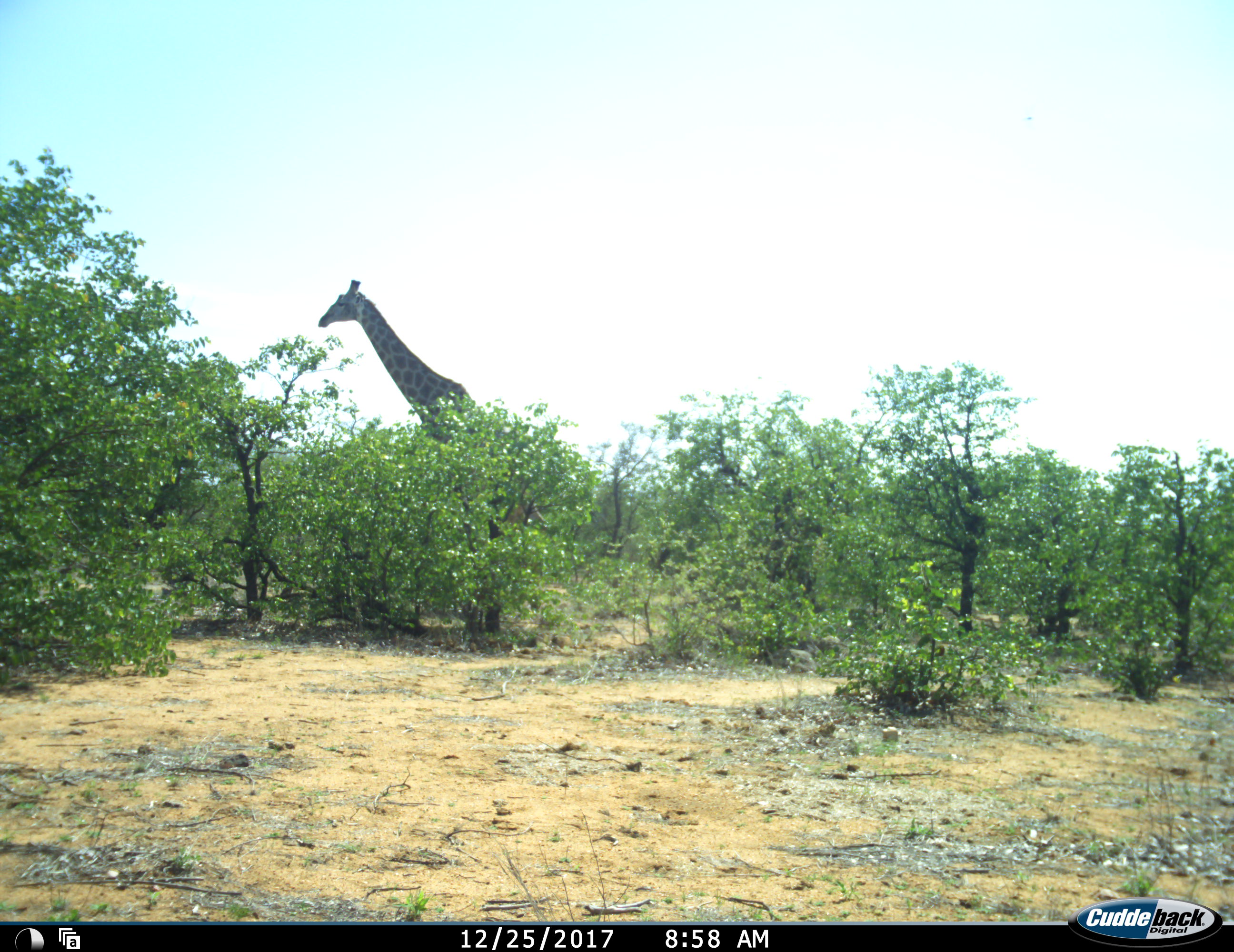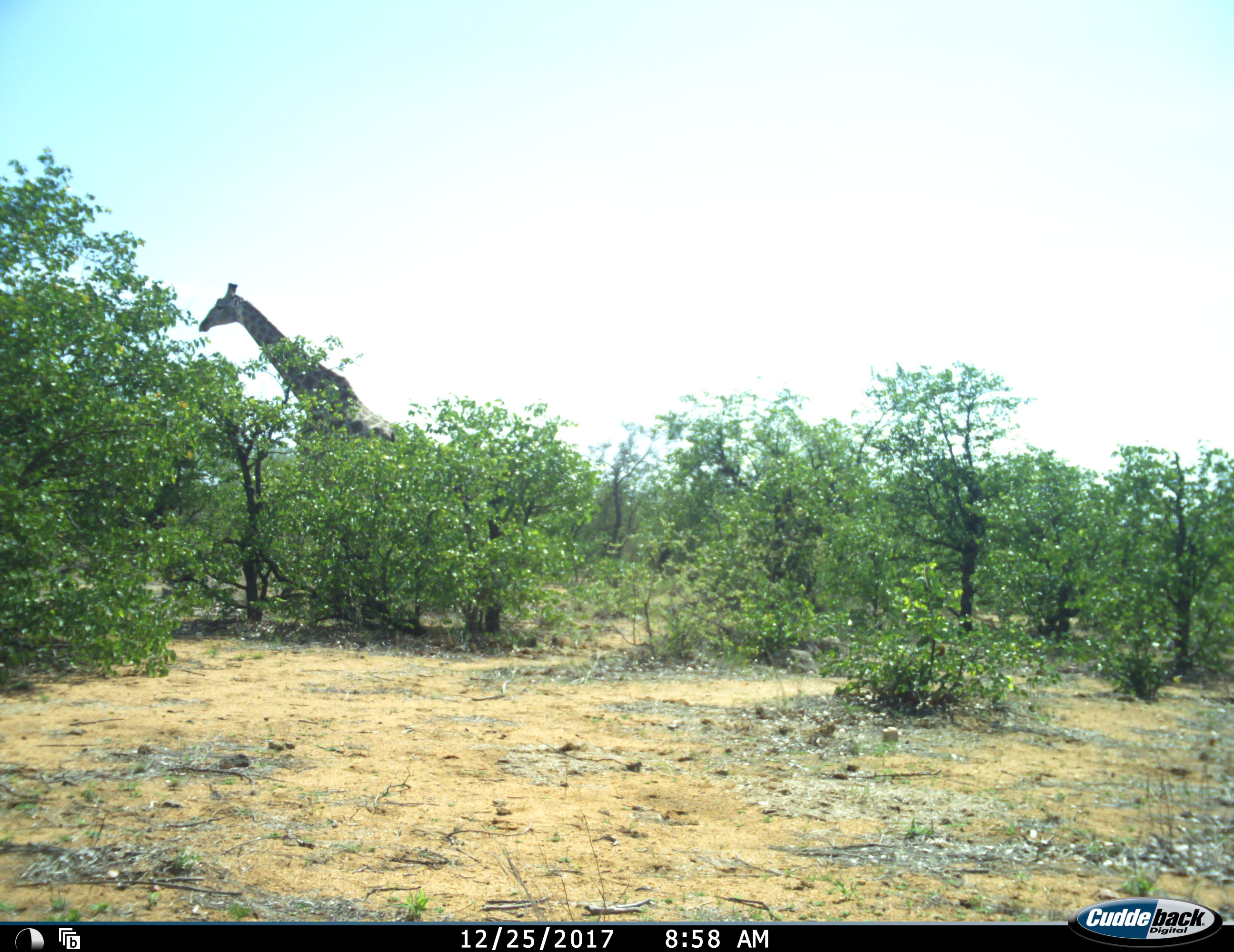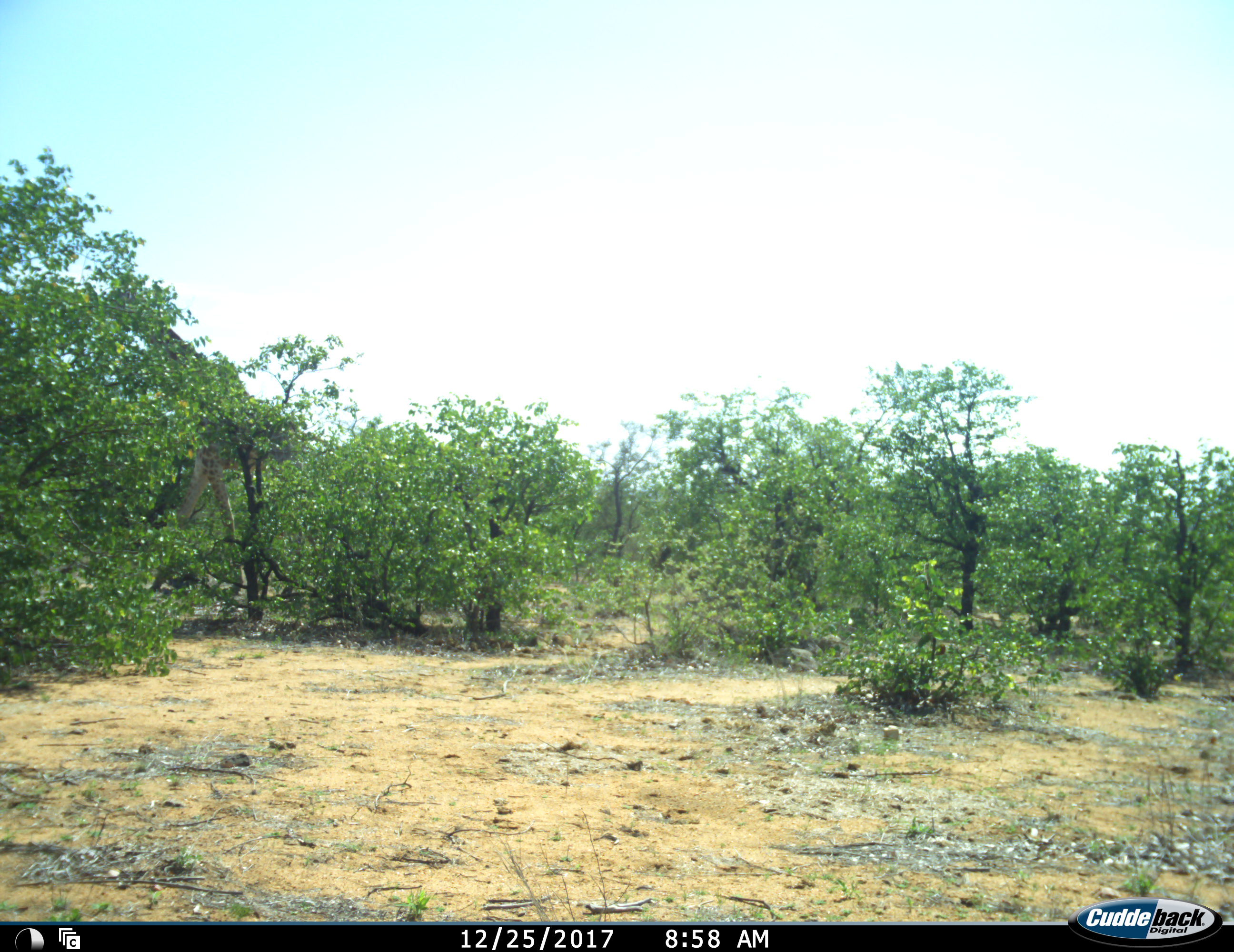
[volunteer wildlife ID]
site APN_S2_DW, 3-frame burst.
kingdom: Animalia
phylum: Chordata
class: Mammalia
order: Artiodactyla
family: Giraffidae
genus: Giraffa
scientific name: Giraffa camelopardalis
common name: giraffe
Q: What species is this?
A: Giraffe (Giraffa camelopardalis).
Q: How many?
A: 1.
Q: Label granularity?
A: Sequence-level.